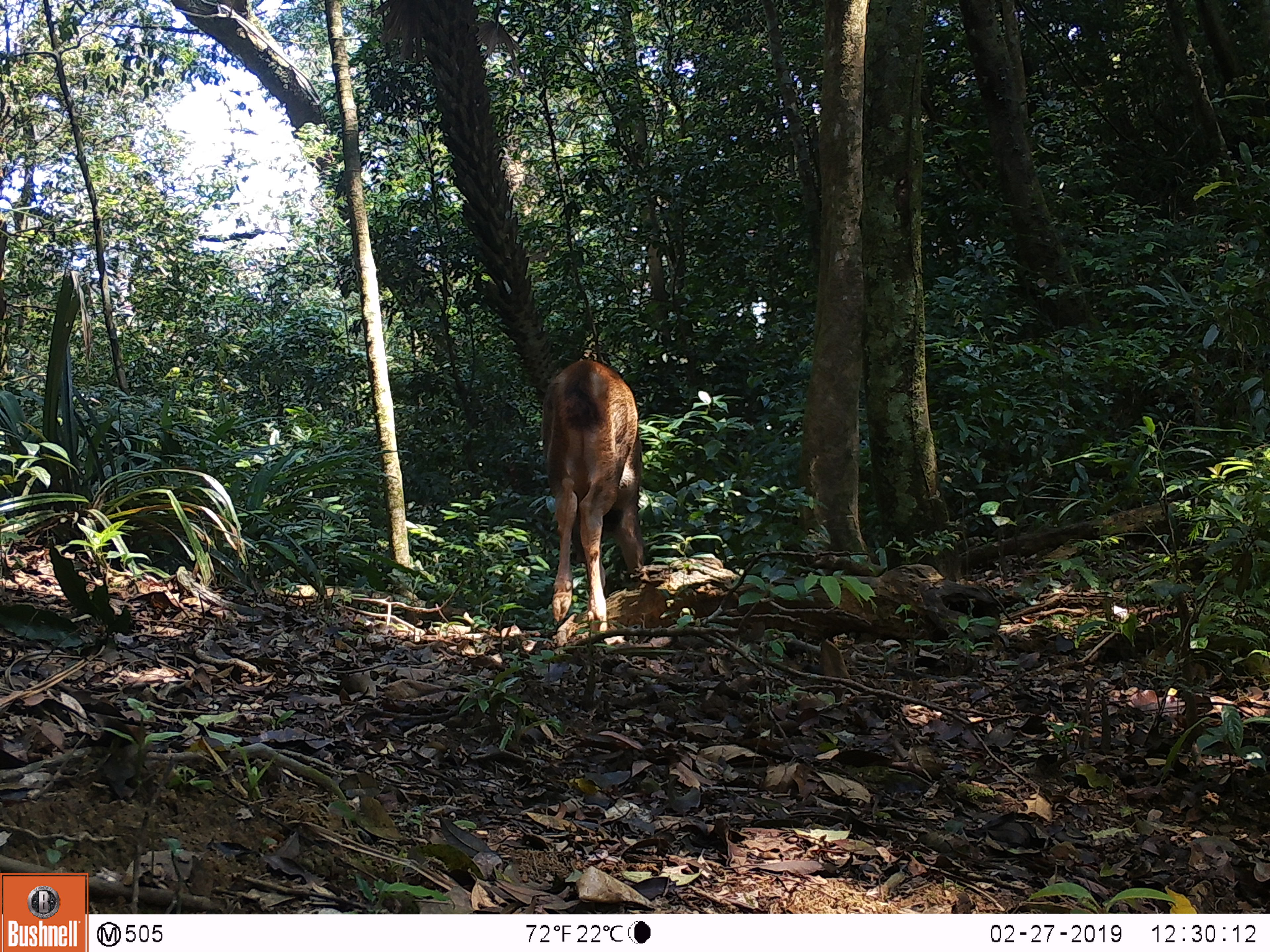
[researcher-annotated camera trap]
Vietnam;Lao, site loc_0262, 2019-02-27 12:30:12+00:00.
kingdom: Animalia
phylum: Chordata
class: Mammalia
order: Artiodactyla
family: Cervidae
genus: Rusa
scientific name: Rusa unicolor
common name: sambar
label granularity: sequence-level